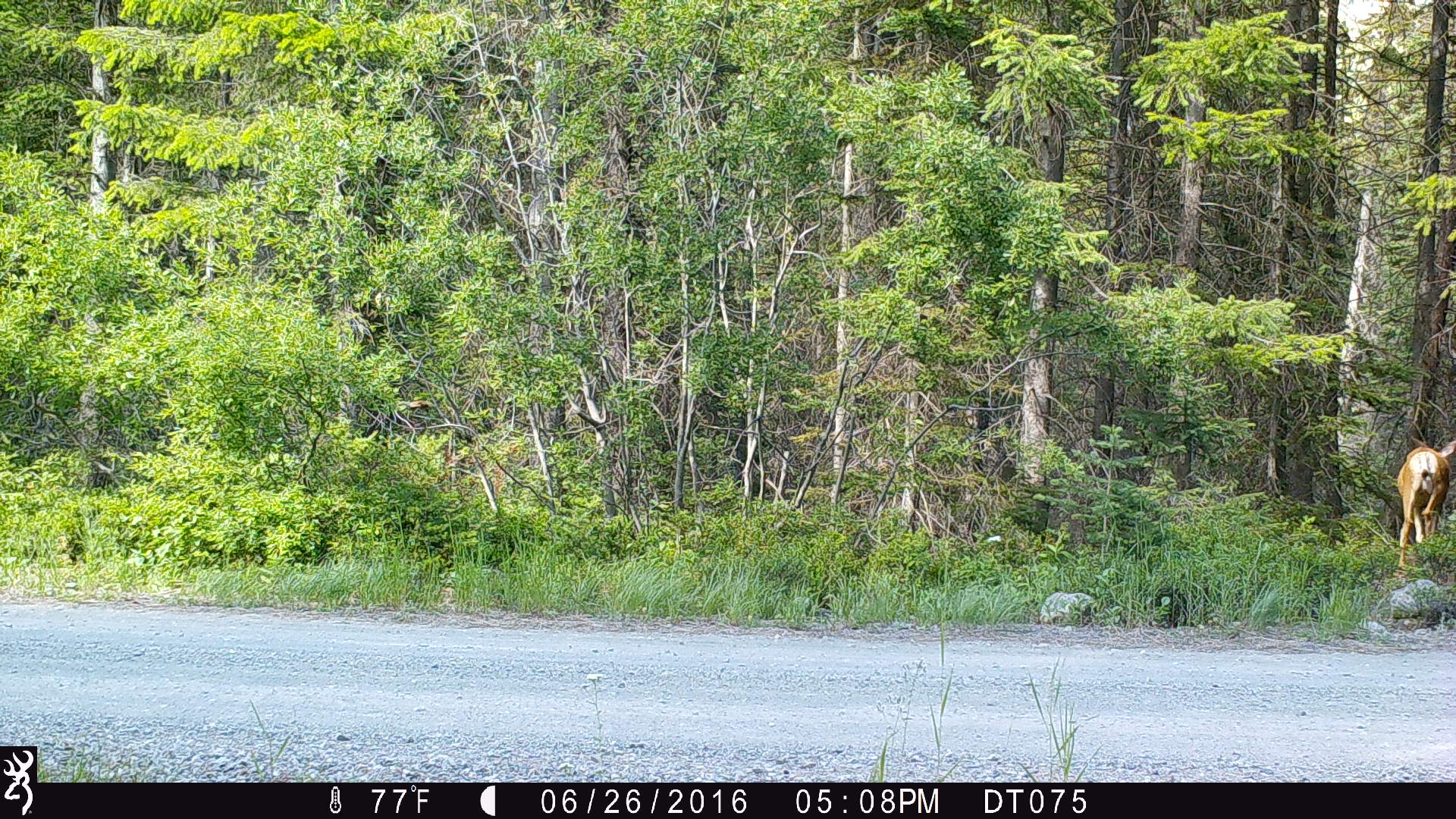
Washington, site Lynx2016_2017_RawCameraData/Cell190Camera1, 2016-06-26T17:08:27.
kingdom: Animalia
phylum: Chordata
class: Mammalia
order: Artiodactyla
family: Cervidae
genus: Odocoileus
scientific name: Odocoileus hemionus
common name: mule deer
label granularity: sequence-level